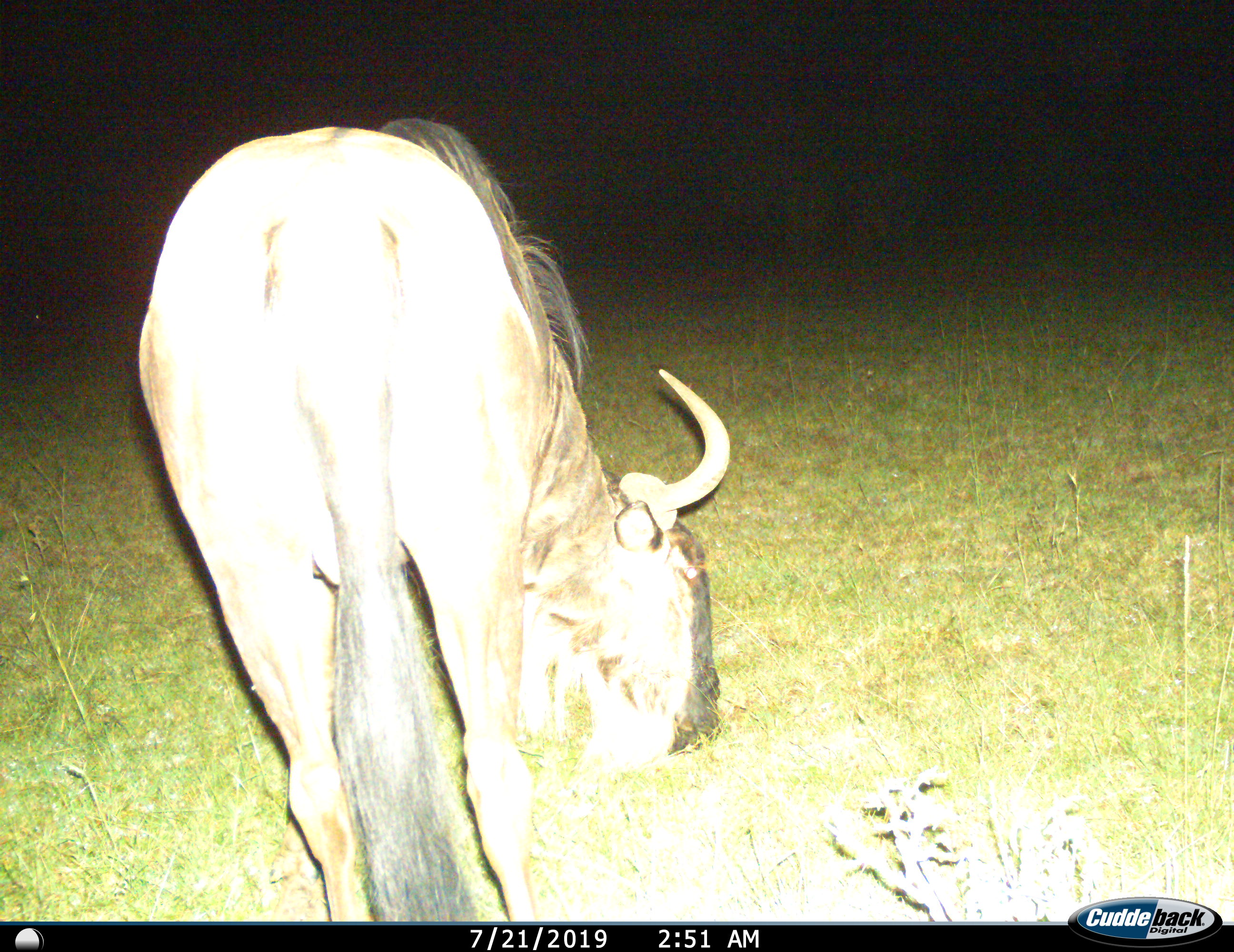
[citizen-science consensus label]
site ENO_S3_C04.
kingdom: Animalia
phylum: Chordata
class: Mammalia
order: Artiodactyla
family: Bovidae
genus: Connochaetes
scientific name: Connochaetes taurinus taurinus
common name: blue wildebeest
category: wildebeestblue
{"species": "wildebeestblue (blue wildebeest) (Connochaetes taurinus taurinus)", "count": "1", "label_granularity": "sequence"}